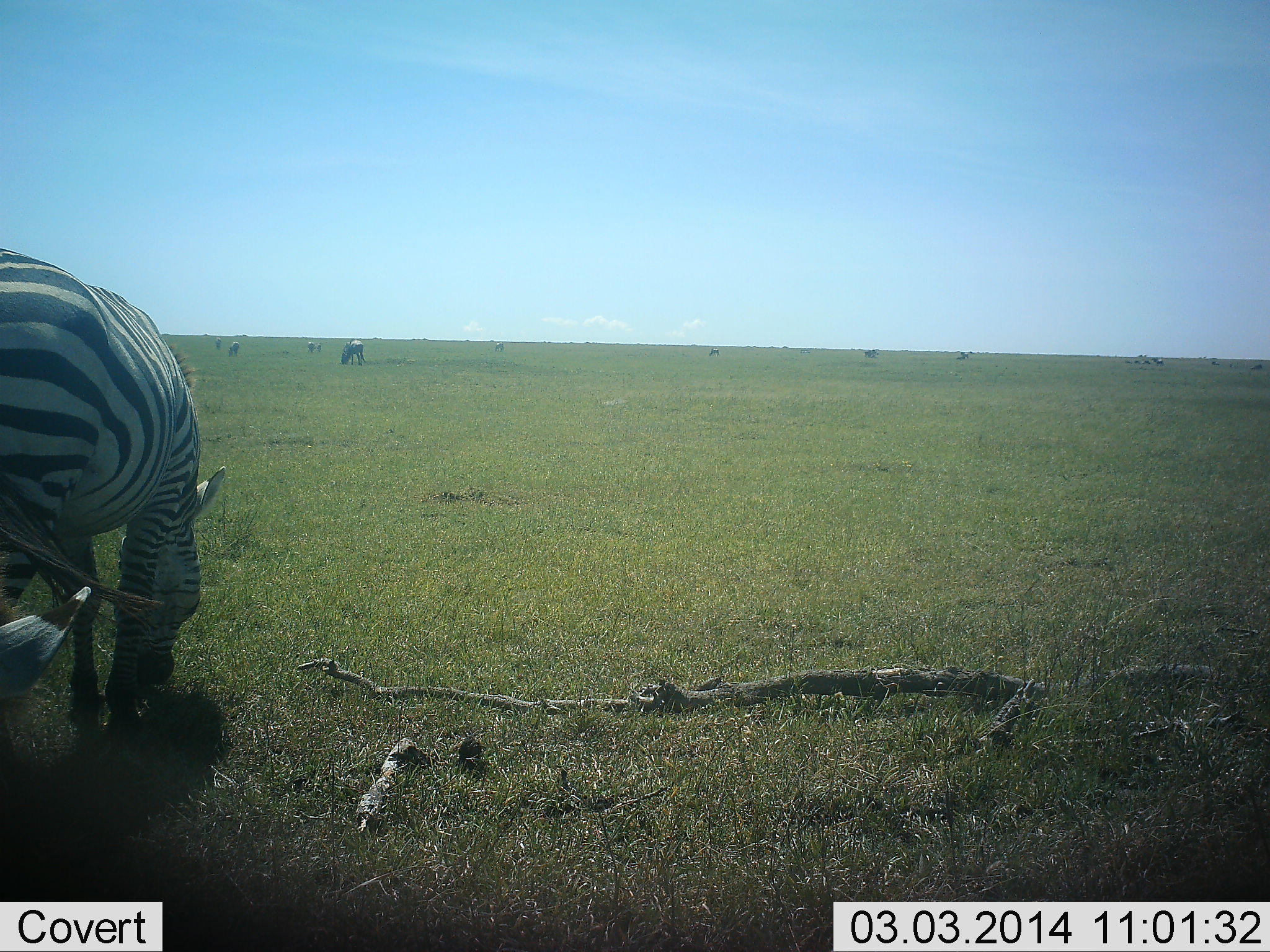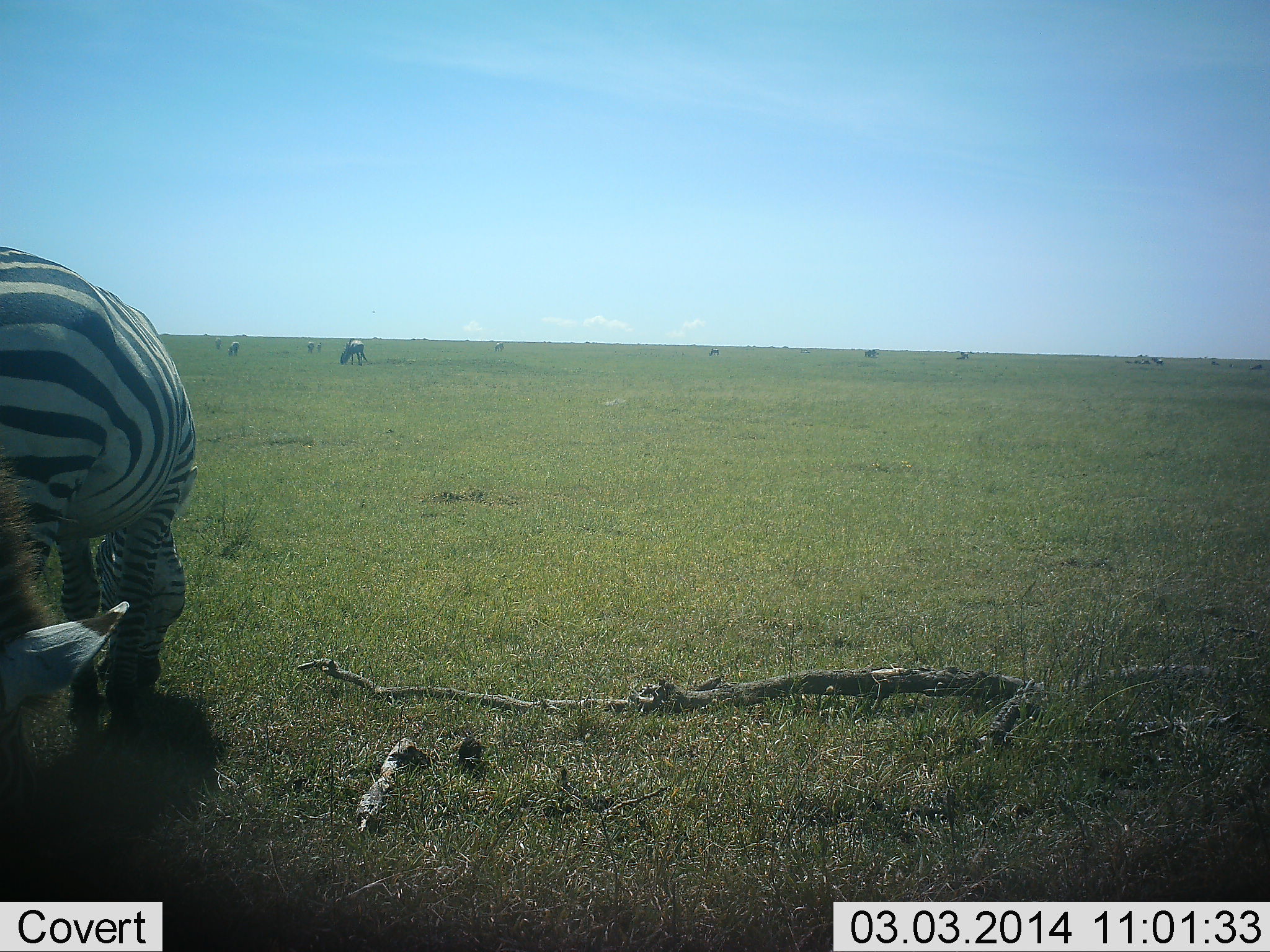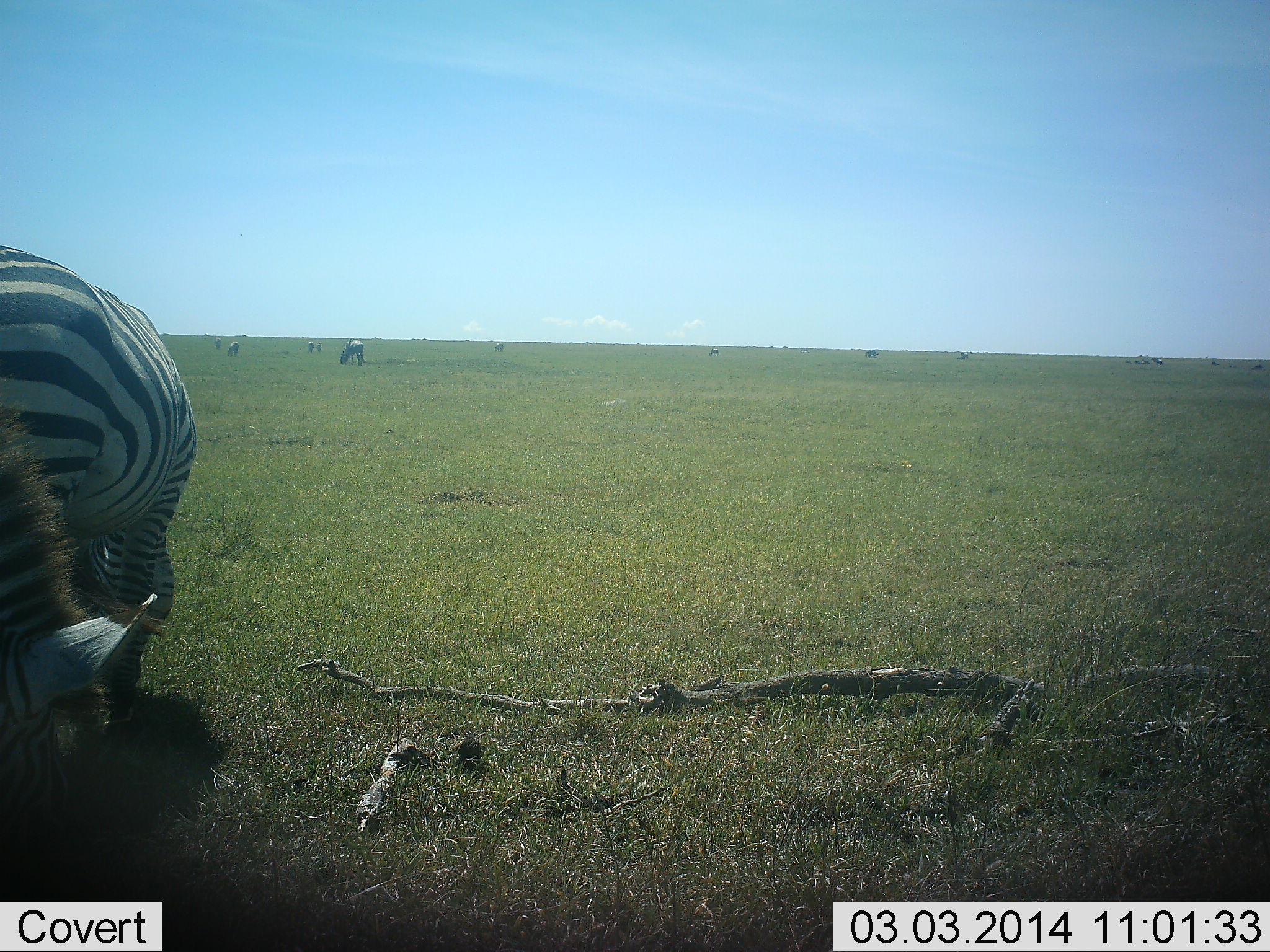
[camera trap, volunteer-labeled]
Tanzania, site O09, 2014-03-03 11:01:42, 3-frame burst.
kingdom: Animalia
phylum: Chordata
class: Mammalia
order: Perissodactyla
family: Equidae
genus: Equus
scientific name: Equus quagga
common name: plains zebra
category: zebra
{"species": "zebra (plains zebra) (Equus quagga)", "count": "8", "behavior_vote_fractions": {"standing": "31%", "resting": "0%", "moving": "0%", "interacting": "0%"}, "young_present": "0%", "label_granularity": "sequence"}